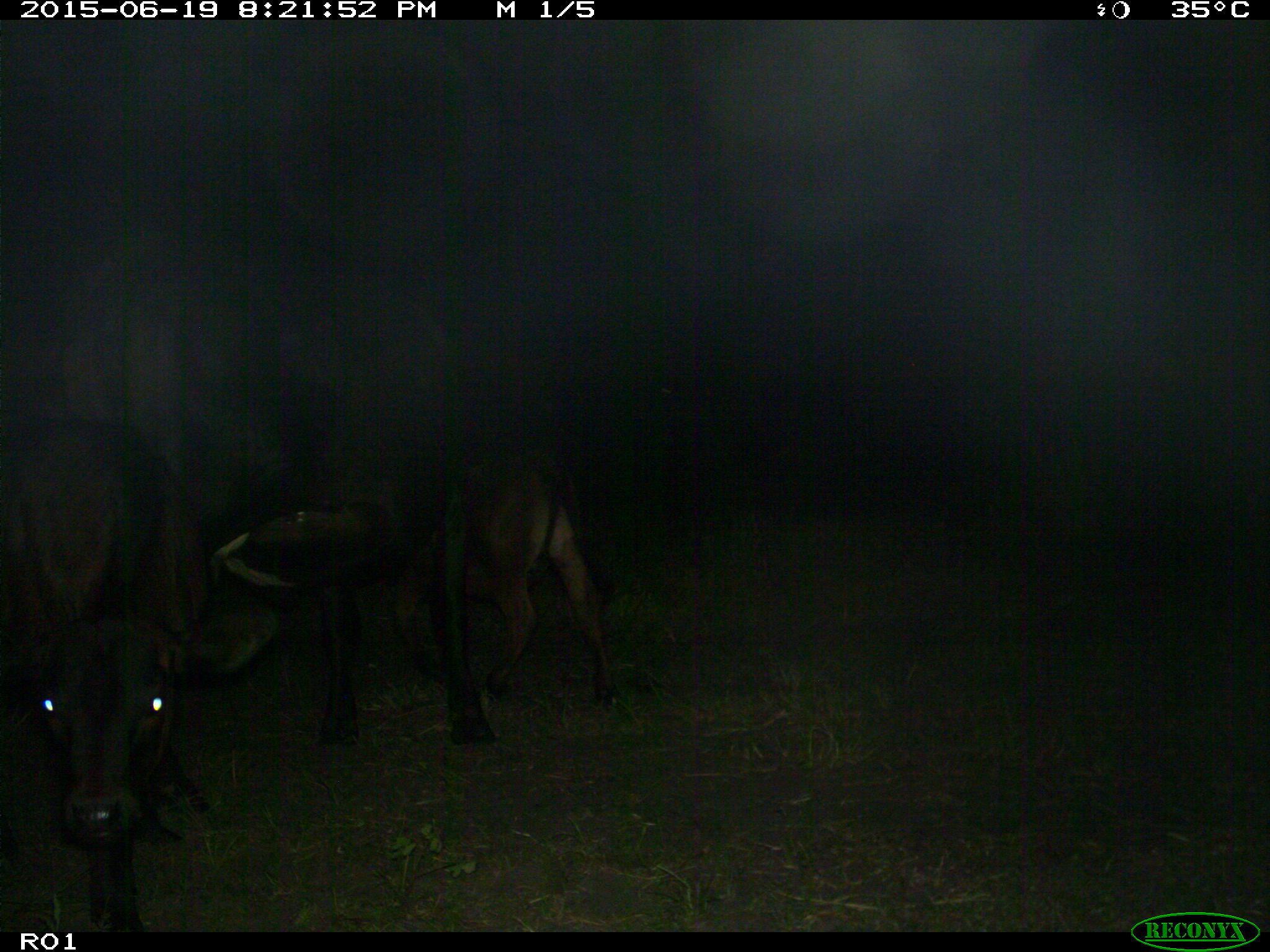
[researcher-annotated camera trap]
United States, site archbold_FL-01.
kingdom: Animalia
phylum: Chordata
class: Mammalia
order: Artiodactyla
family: Bovidae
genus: Bos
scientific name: Bos taurus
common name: domestic cow